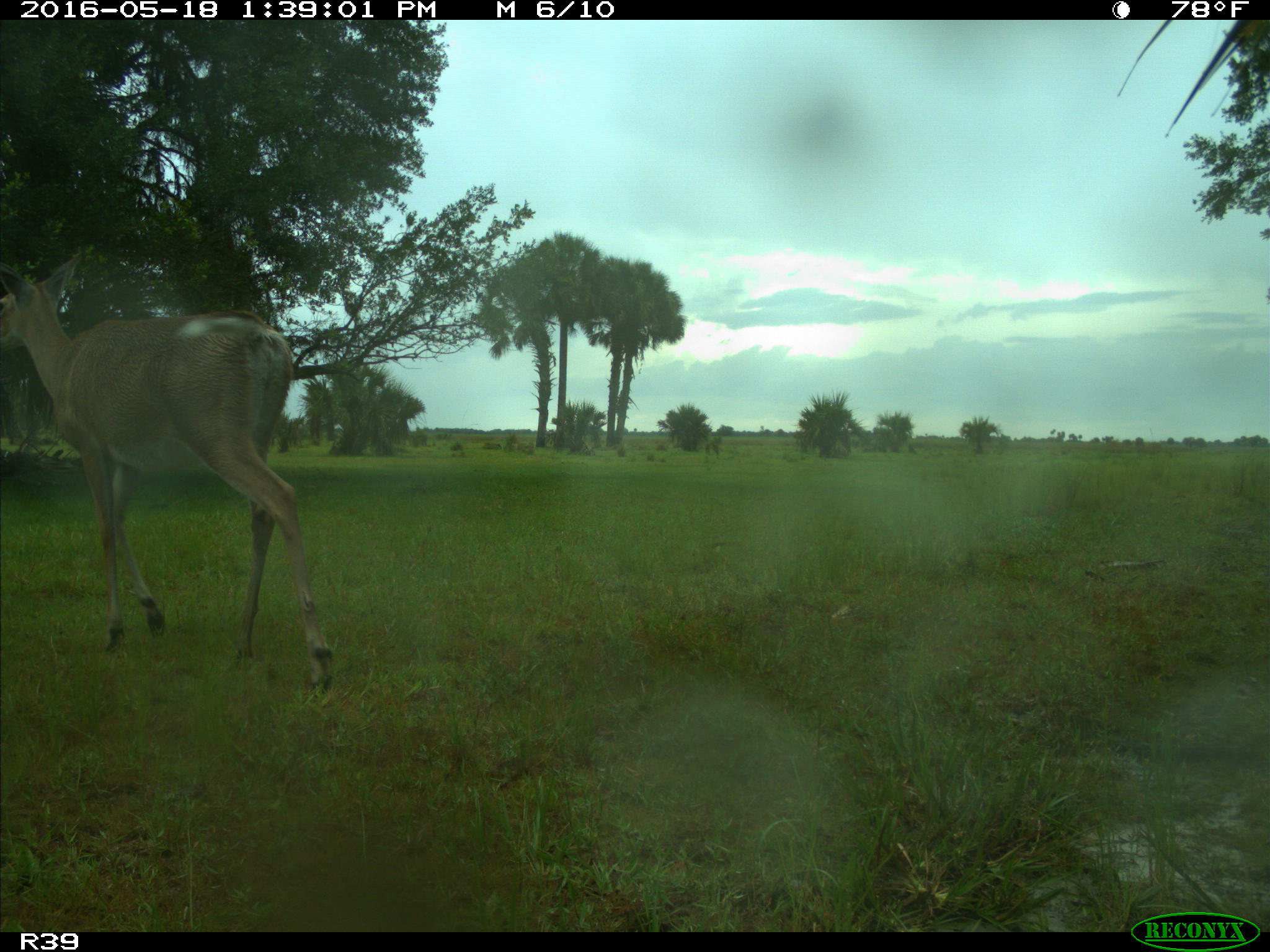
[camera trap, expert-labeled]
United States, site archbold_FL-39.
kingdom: Animalia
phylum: Chordata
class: Mammalia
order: Artiodactyla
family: Cervidae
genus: Odocoileus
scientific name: Odocoileus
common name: deer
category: unidentified deer